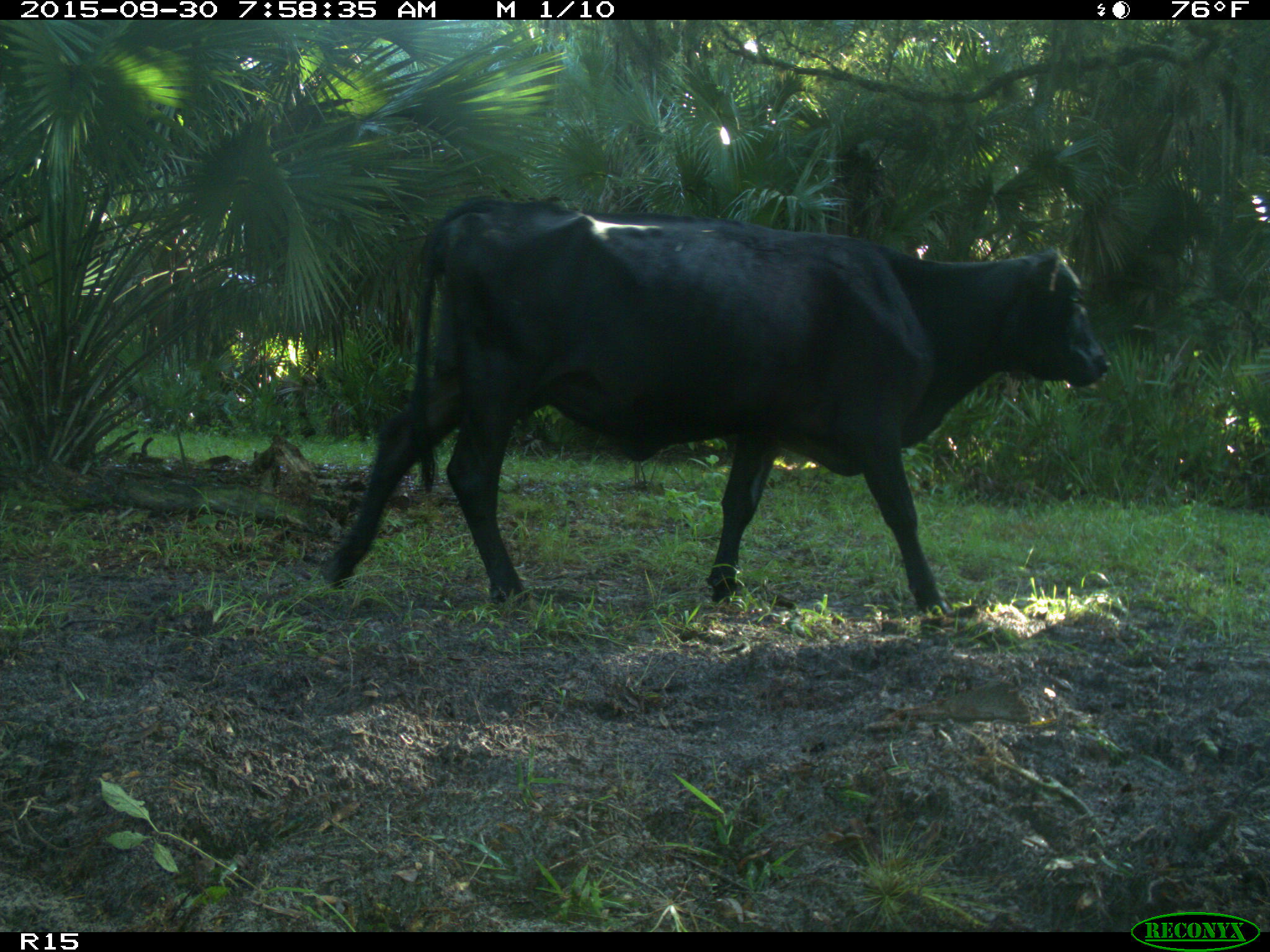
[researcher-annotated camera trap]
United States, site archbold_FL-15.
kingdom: Animalia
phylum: Chordata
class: Mammalia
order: Artiodactyla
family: Bovidae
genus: Bos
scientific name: Bos taurus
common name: domestic cow